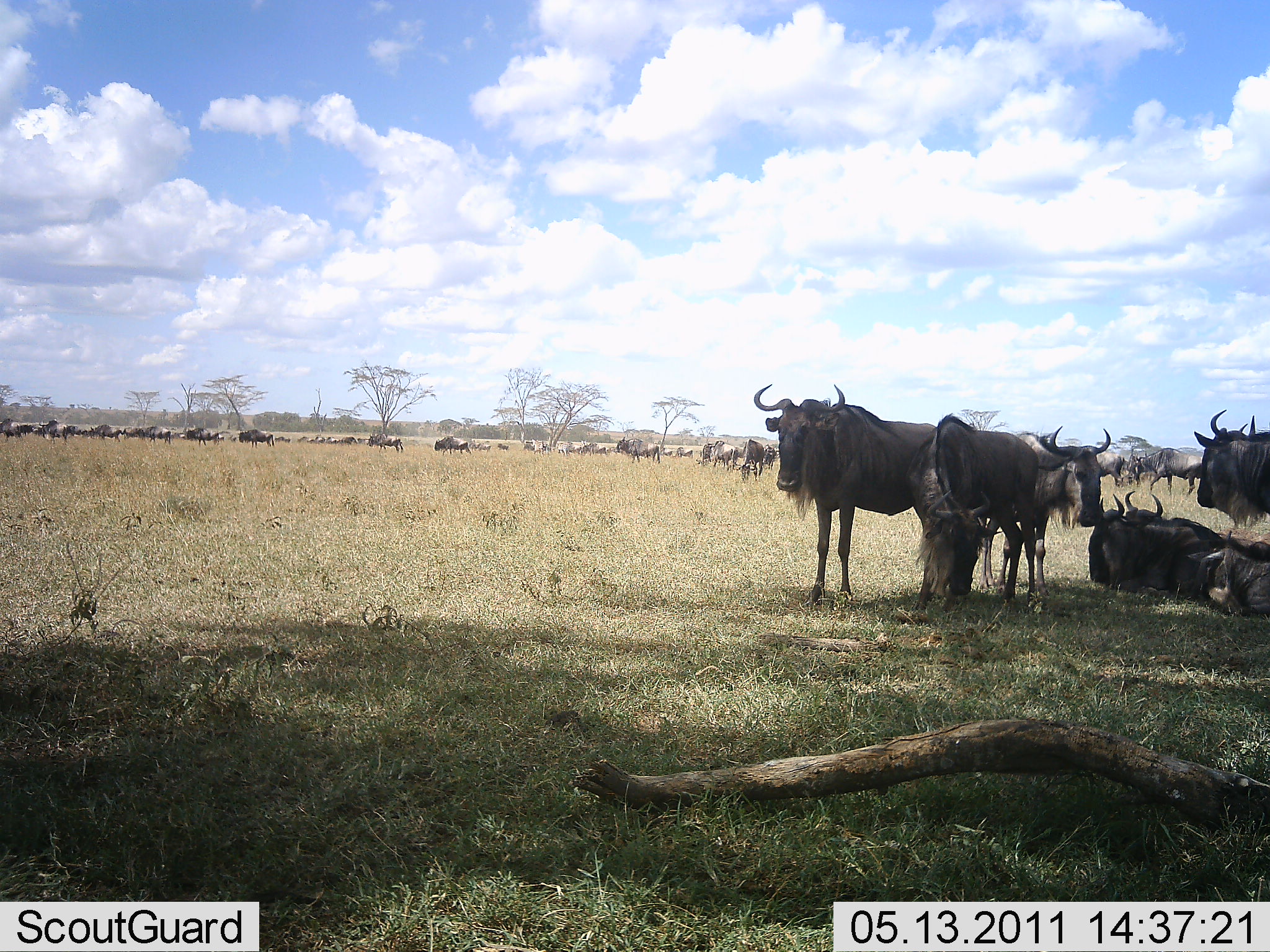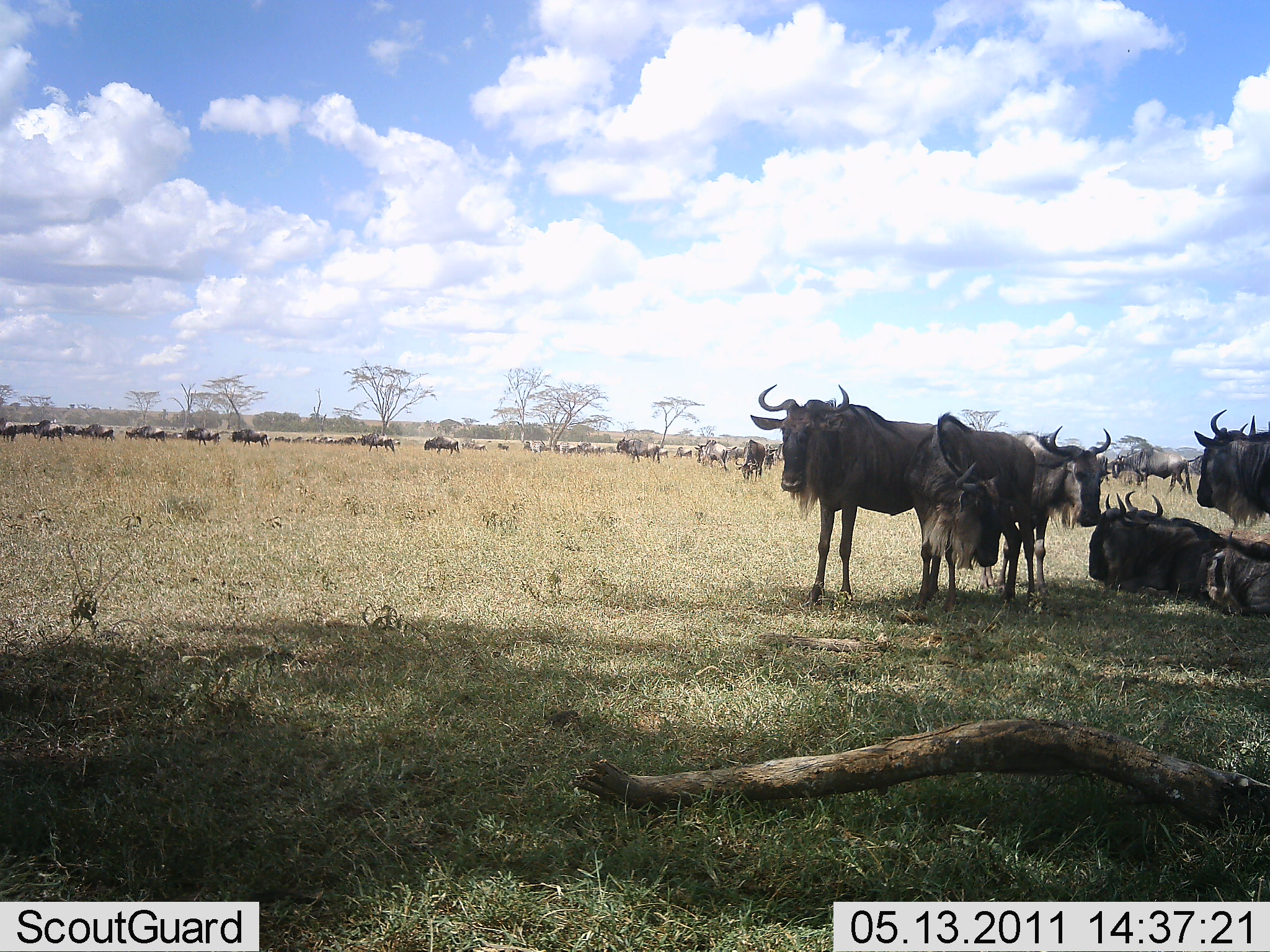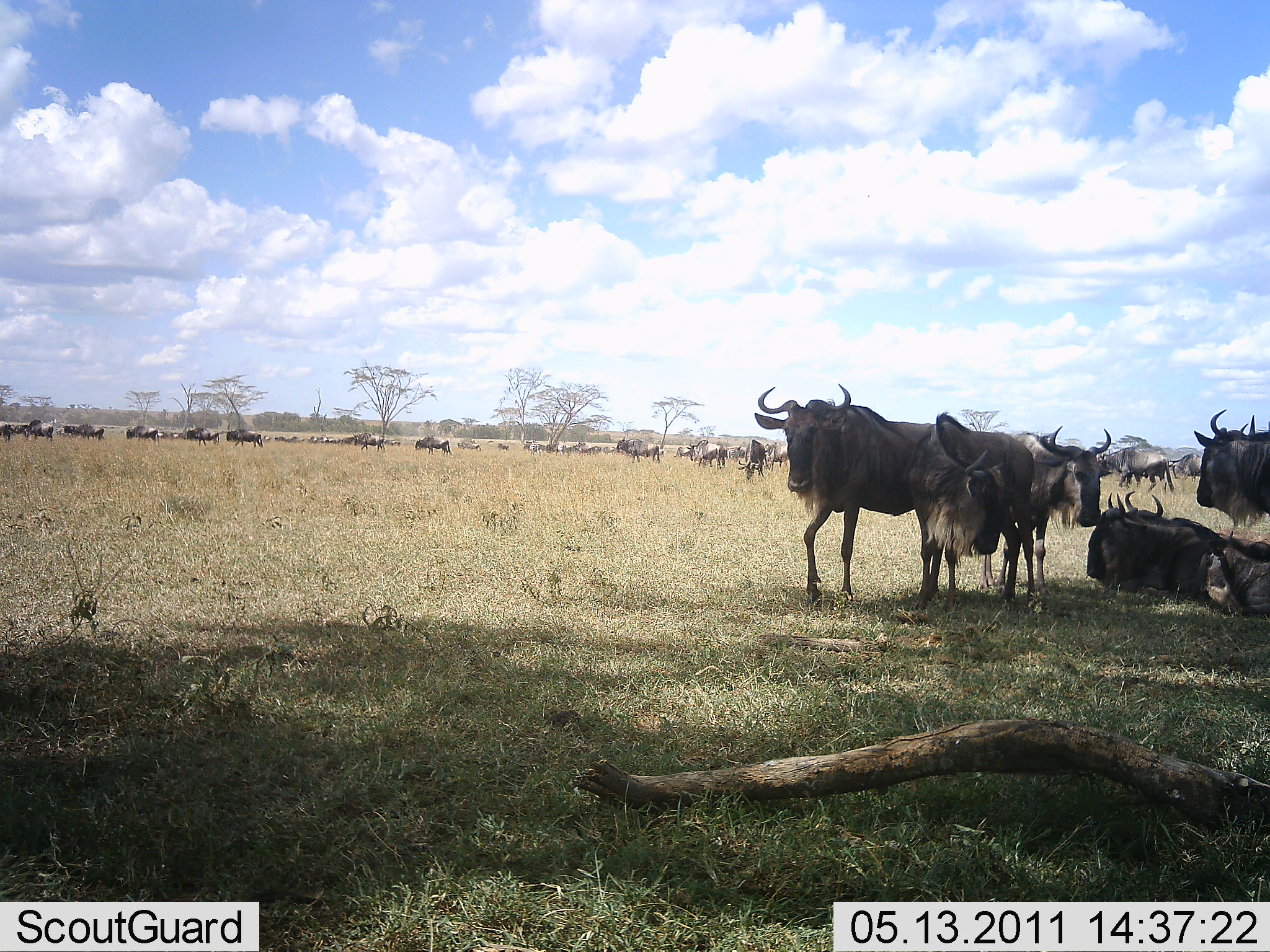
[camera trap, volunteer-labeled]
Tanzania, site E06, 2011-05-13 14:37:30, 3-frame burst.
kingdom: Animalia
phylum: Chordata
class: Mammalia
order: Artiodactyla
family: Bovidae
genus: Connochaetes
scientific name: Connochaetes taurinus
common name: blue wildebeest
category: wildebeest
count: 11-50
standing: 83%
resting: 67%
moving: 42%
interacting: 17%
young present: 0%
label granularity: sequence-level